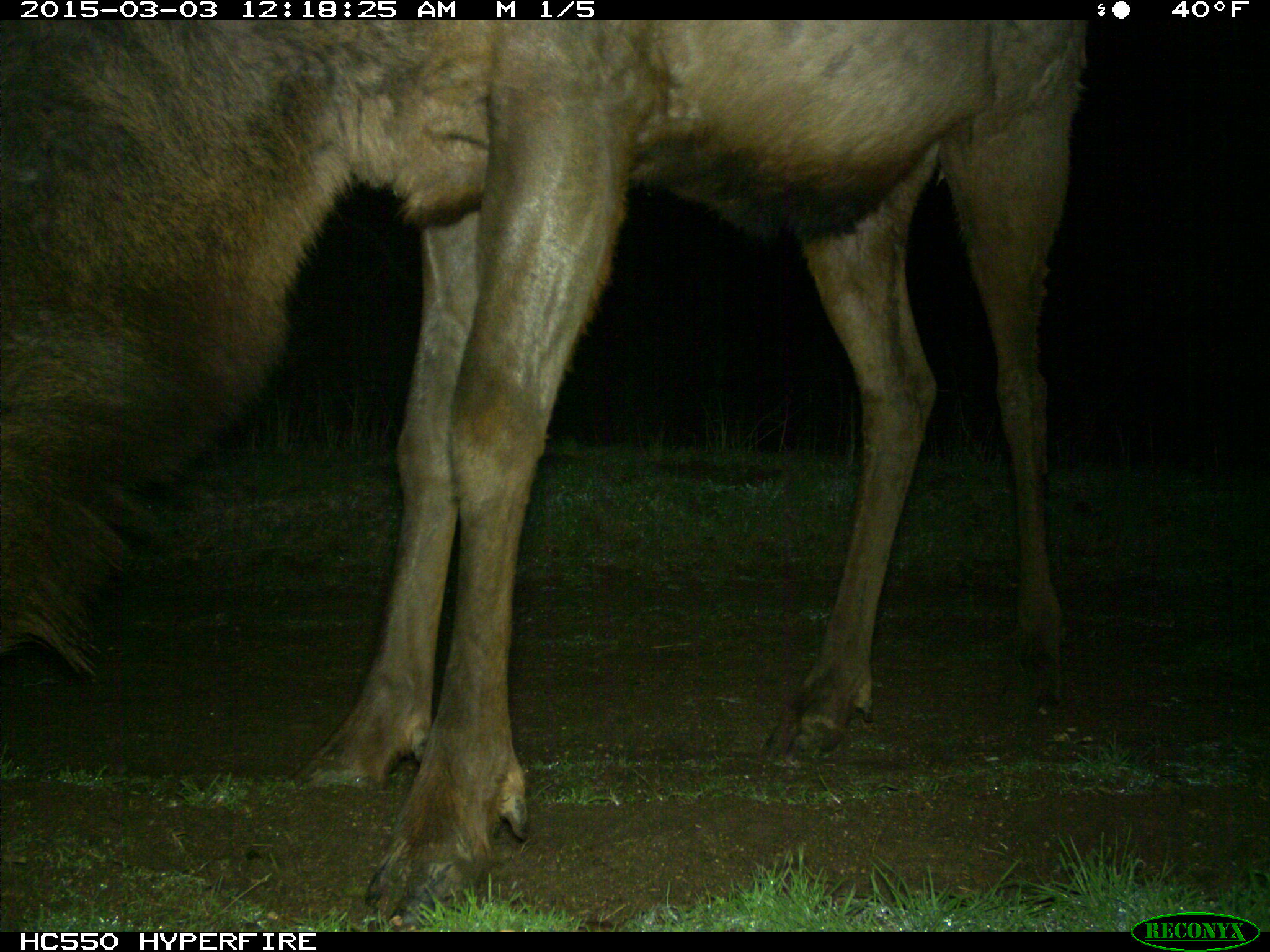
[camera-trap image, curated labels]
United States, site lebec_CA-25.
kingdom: Animalia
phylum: Chordata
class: Mammalia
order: Artiodactyla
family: Cervidae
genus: Cervus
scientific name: Cervus canadensis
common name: elk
Cervus canadensis (elk).